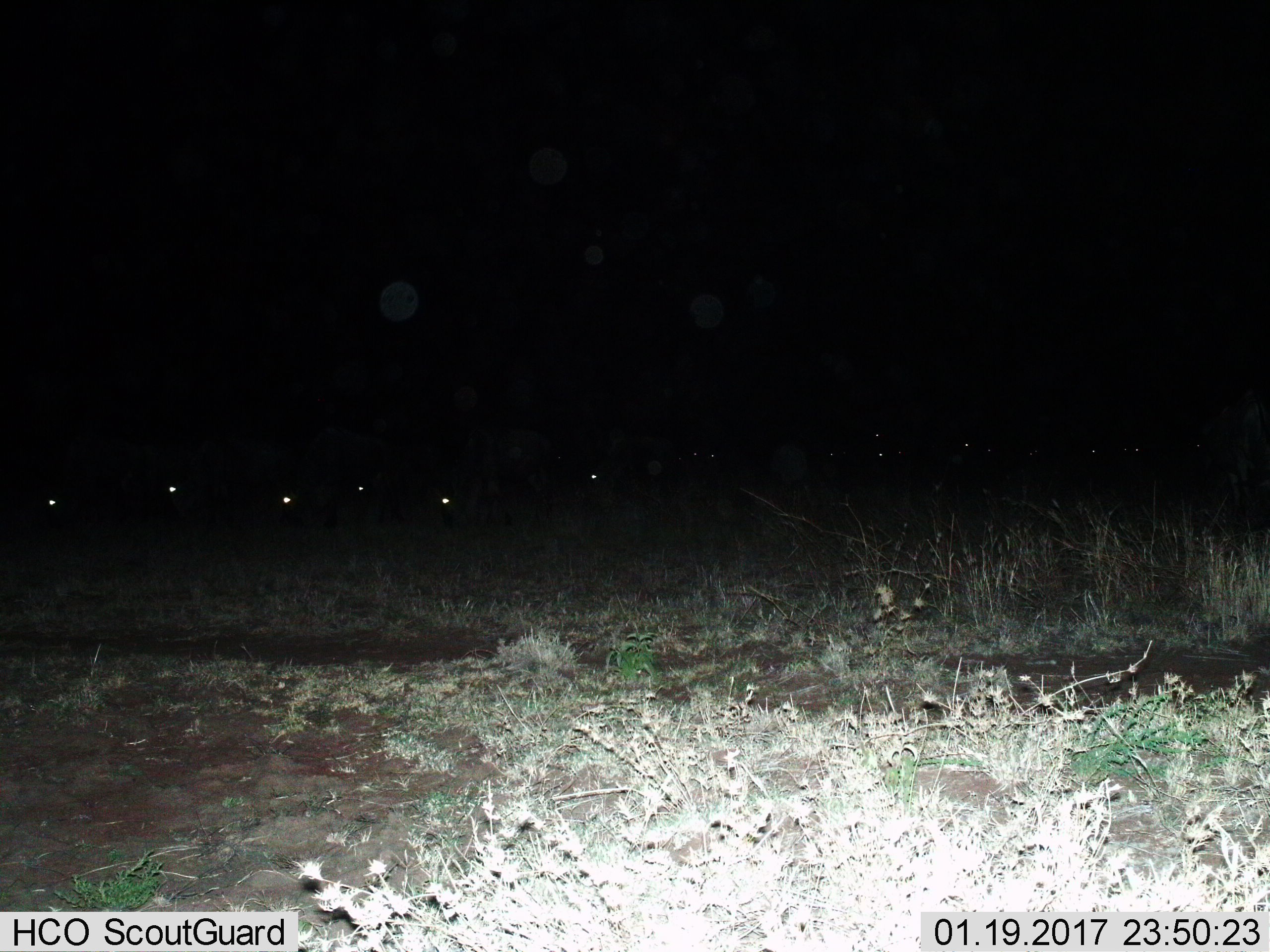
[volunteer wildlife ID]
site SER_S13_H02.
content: unidentified animal